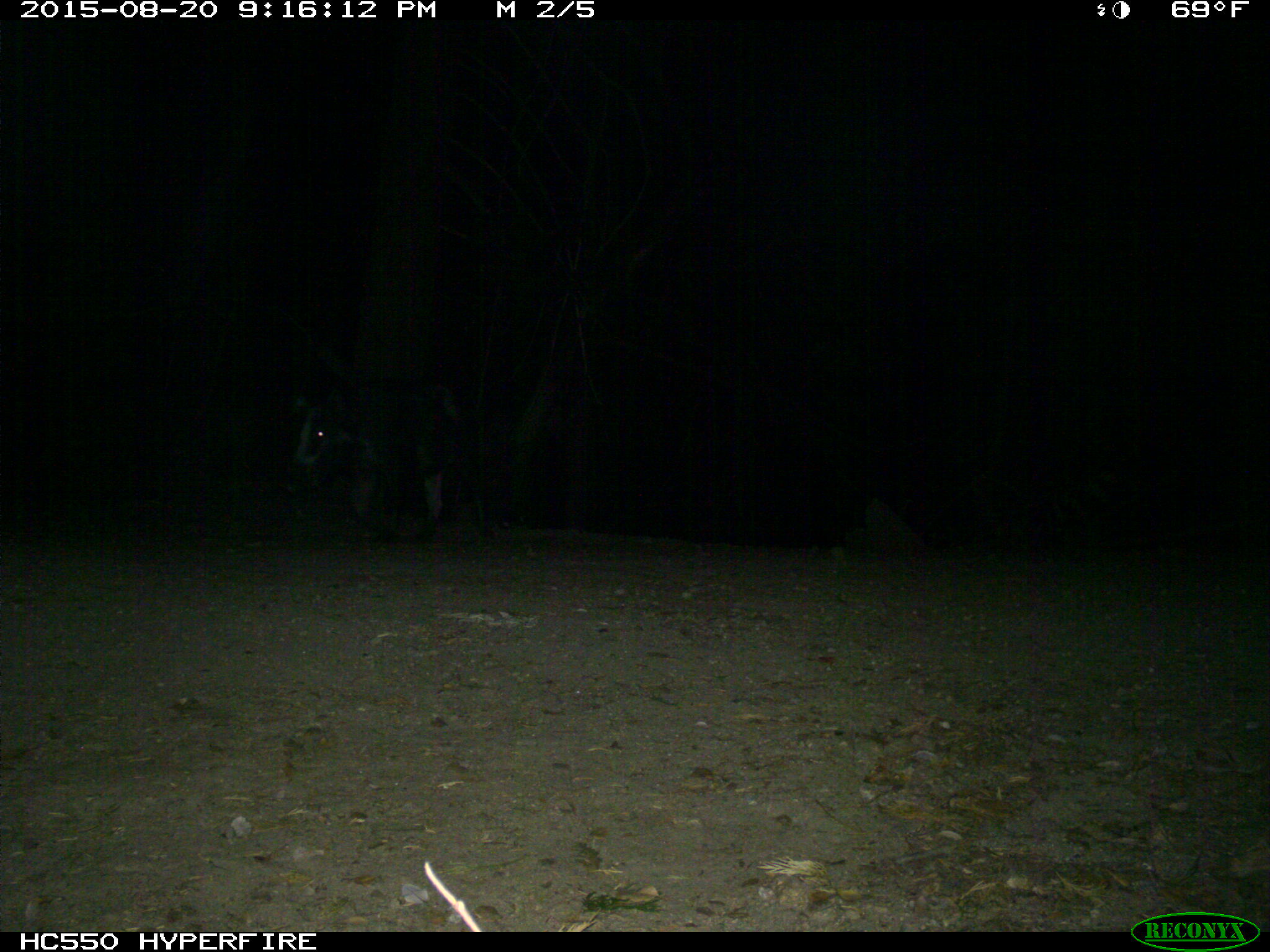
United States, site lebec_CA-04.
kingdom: Animalia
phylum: Chordata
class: Mammalia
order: Artiodactyla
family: Suidae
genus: Sus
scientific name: Sus scrofa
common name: wild boar